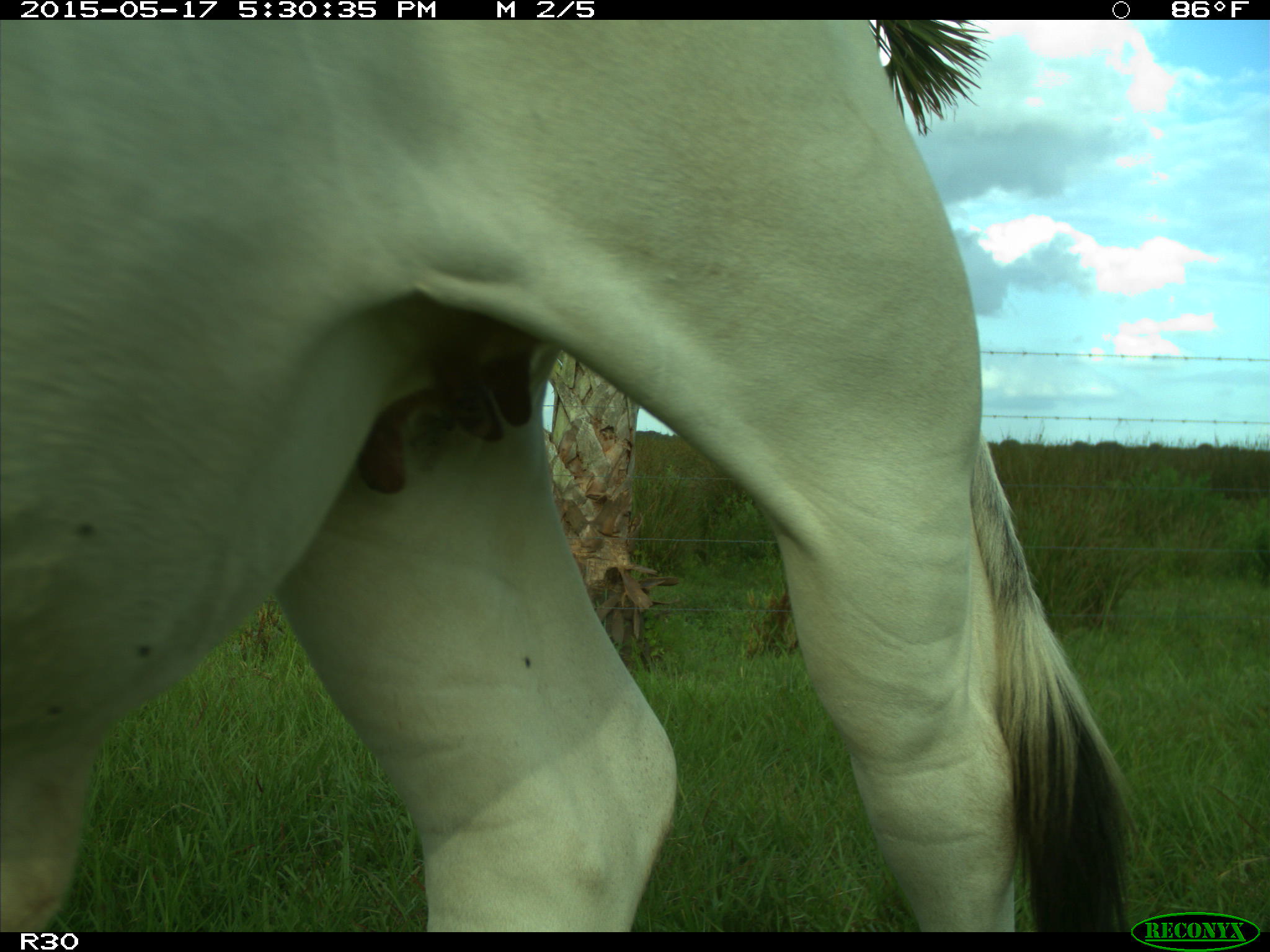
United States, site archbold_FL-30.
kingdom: Animalia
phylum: Chordata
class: Mammalia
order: Artiodactyla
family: Bovidae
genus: Bos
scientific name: Bos taurus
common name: domestic cow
Bos taurus (domestic cow).